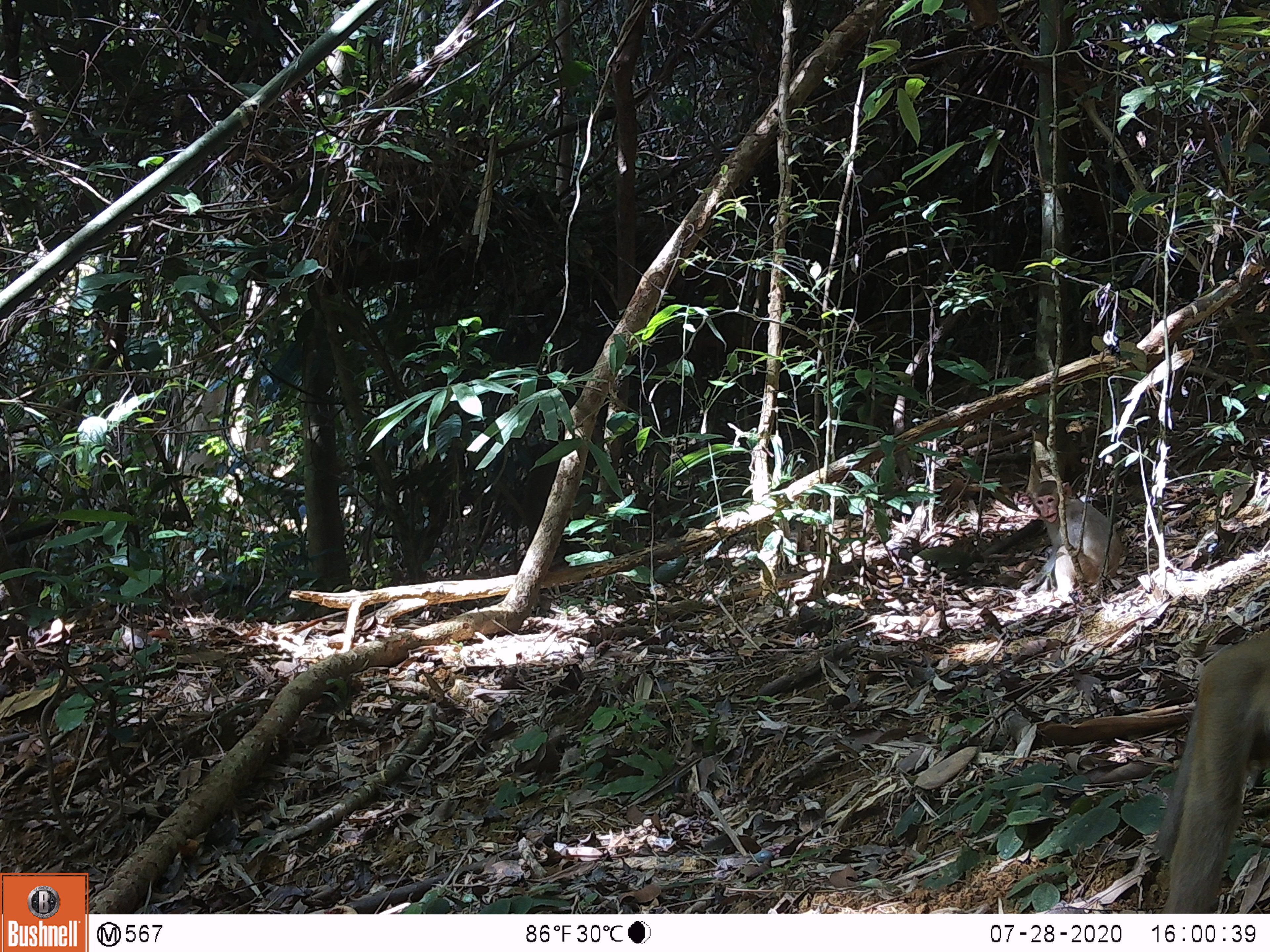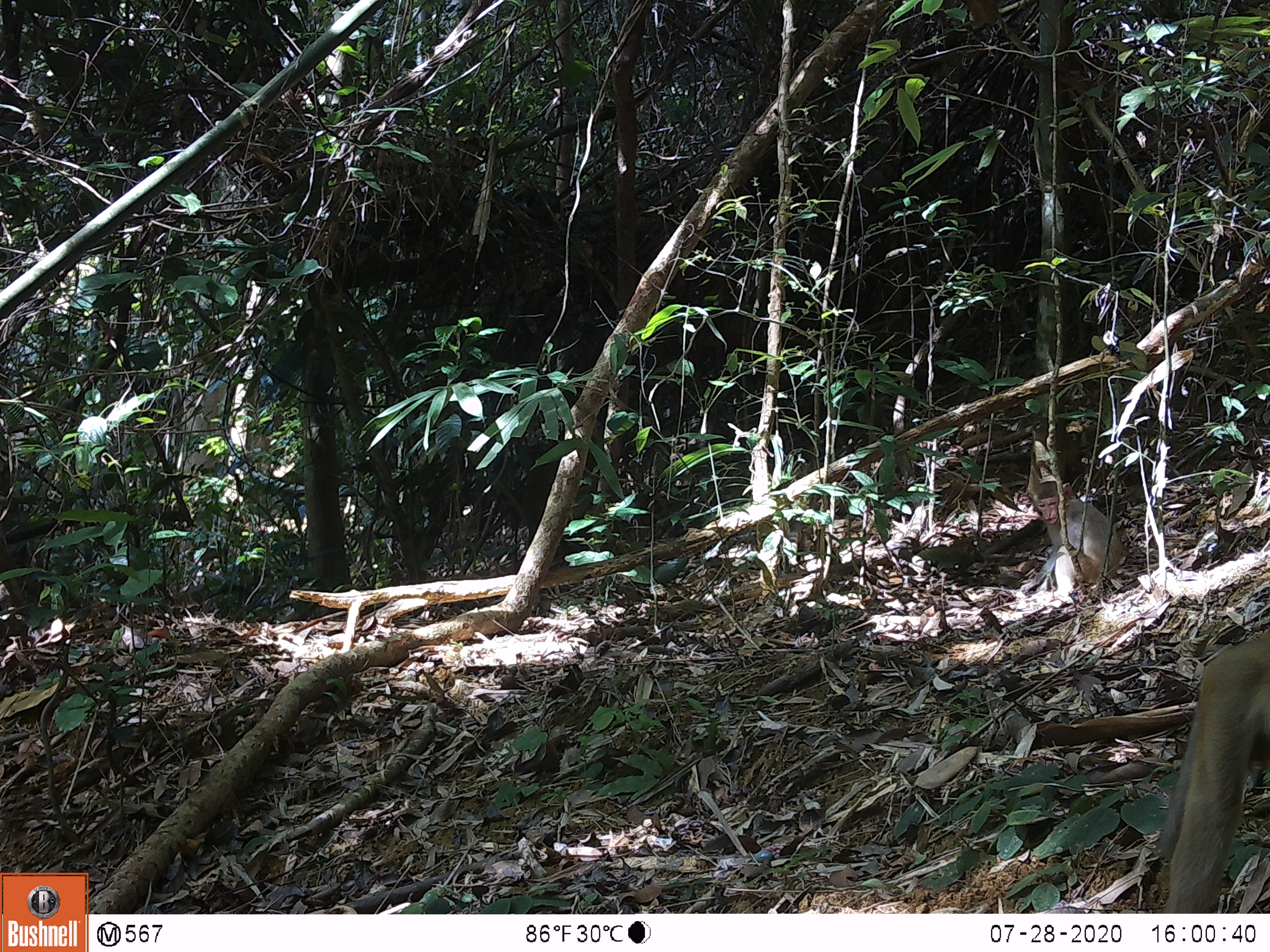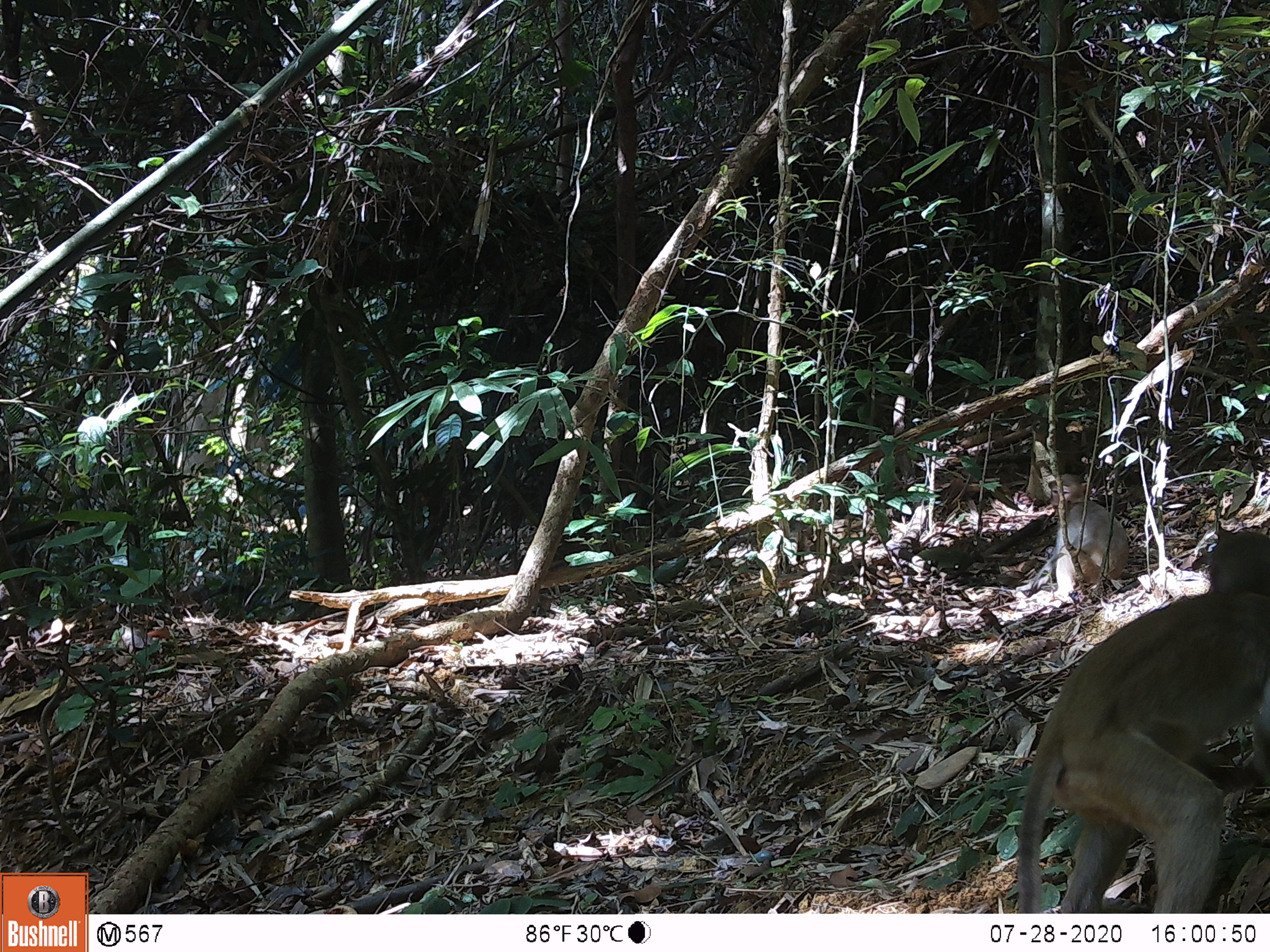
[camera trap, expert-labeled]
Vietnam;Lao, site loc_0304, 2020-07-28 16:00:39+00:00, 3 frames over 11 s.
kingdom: Animalia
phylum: Chordata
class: Mammalia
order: Primates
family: Cercopithecidae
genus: Macaca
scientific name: Macaca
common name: macaques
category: assam or rhesus macaque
Assam or rhesus macaque (macaques) (Macaca). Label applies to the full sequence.